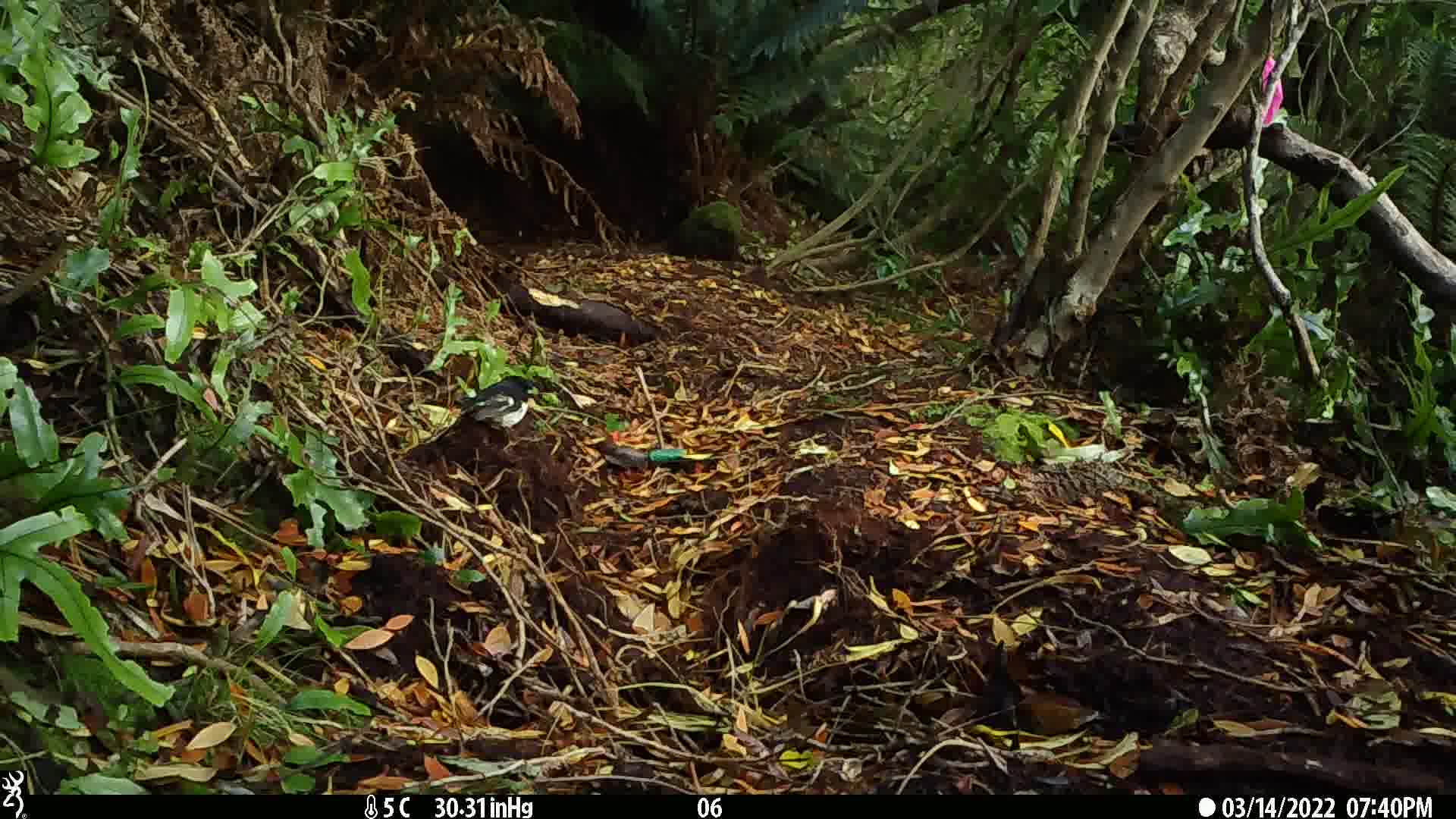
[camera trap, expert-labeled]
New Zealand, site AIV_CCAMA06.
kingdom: Animalia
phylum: Chordata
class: Aves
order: Passeriformes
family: Petroicidae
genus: Petroica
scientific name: Petroica macrocephala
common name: tomtit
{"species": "tomtit (Petroica macrocephala)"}